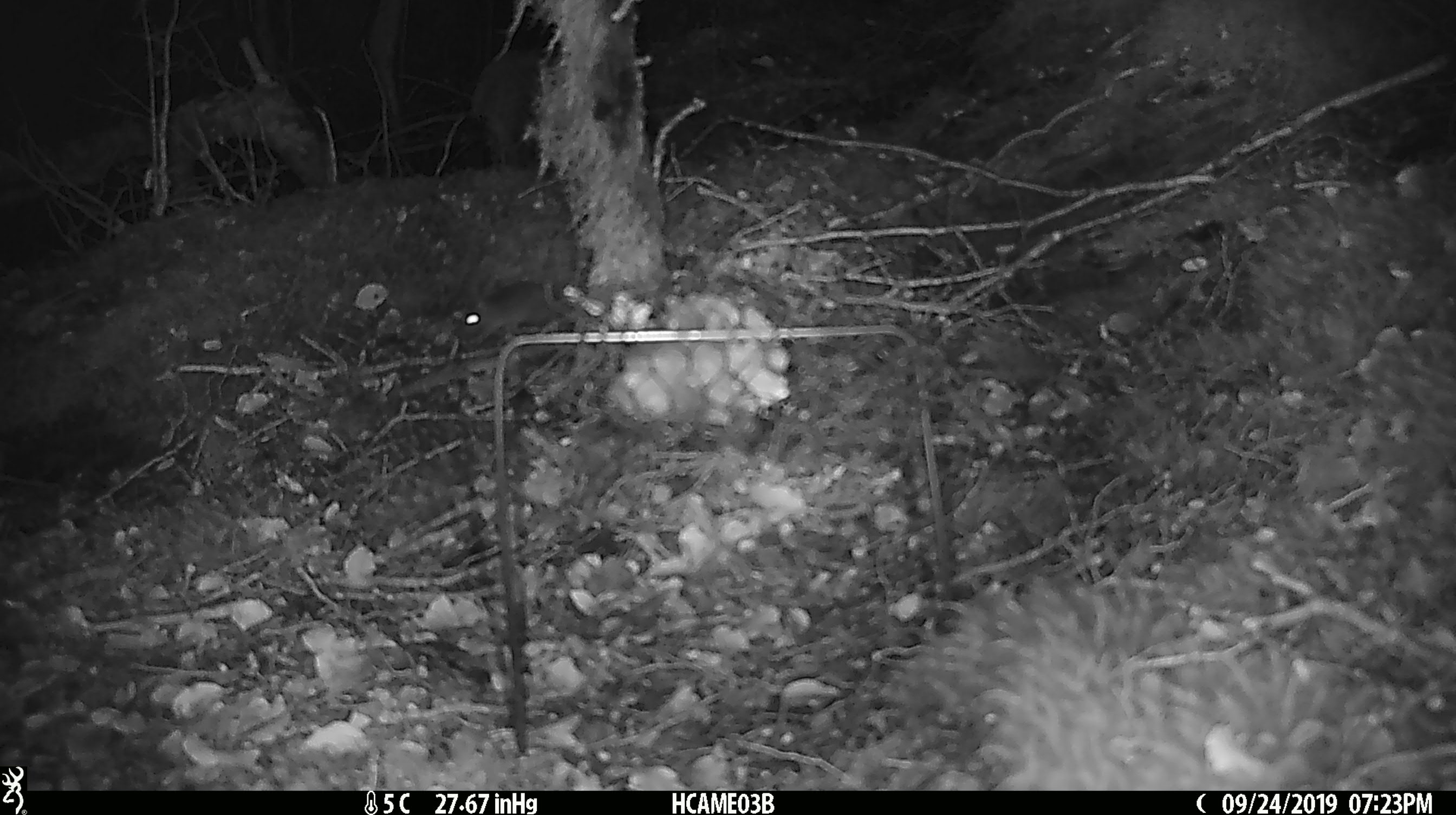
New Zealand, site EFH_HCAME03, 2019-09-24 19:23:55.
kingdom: Animalia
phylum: Chordata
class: Mammalia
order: Rodentia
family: Muridae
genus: Mus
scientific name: Mus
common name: mouse